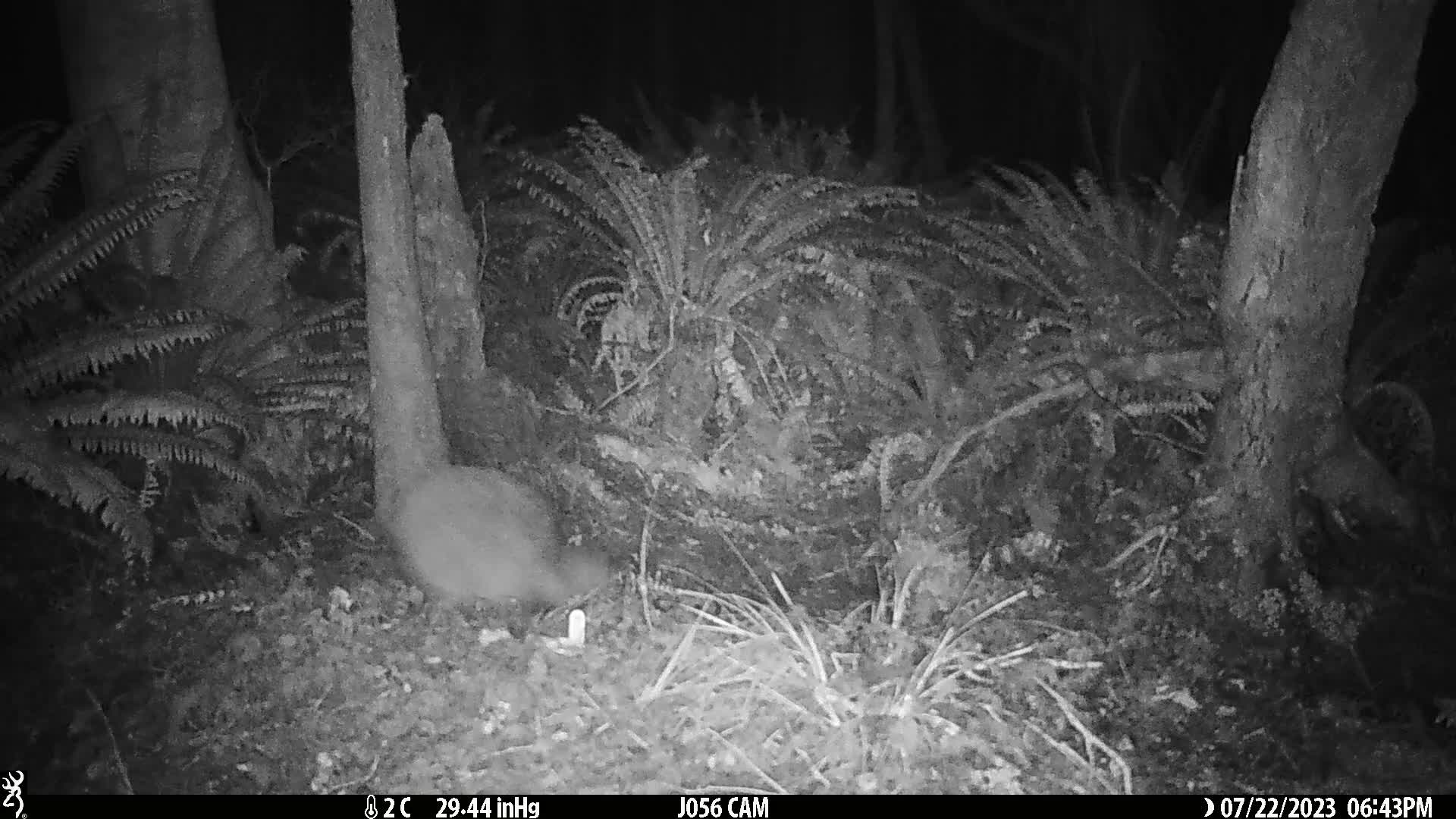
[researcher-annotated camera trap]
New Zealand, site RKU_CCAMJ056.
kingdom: Animalia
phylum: Chordata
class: Aves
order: Apterygiformes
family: Apterygidae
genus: Apteryx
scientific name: Apteryx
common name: kiwi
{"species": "kiwi (Apteryx)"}